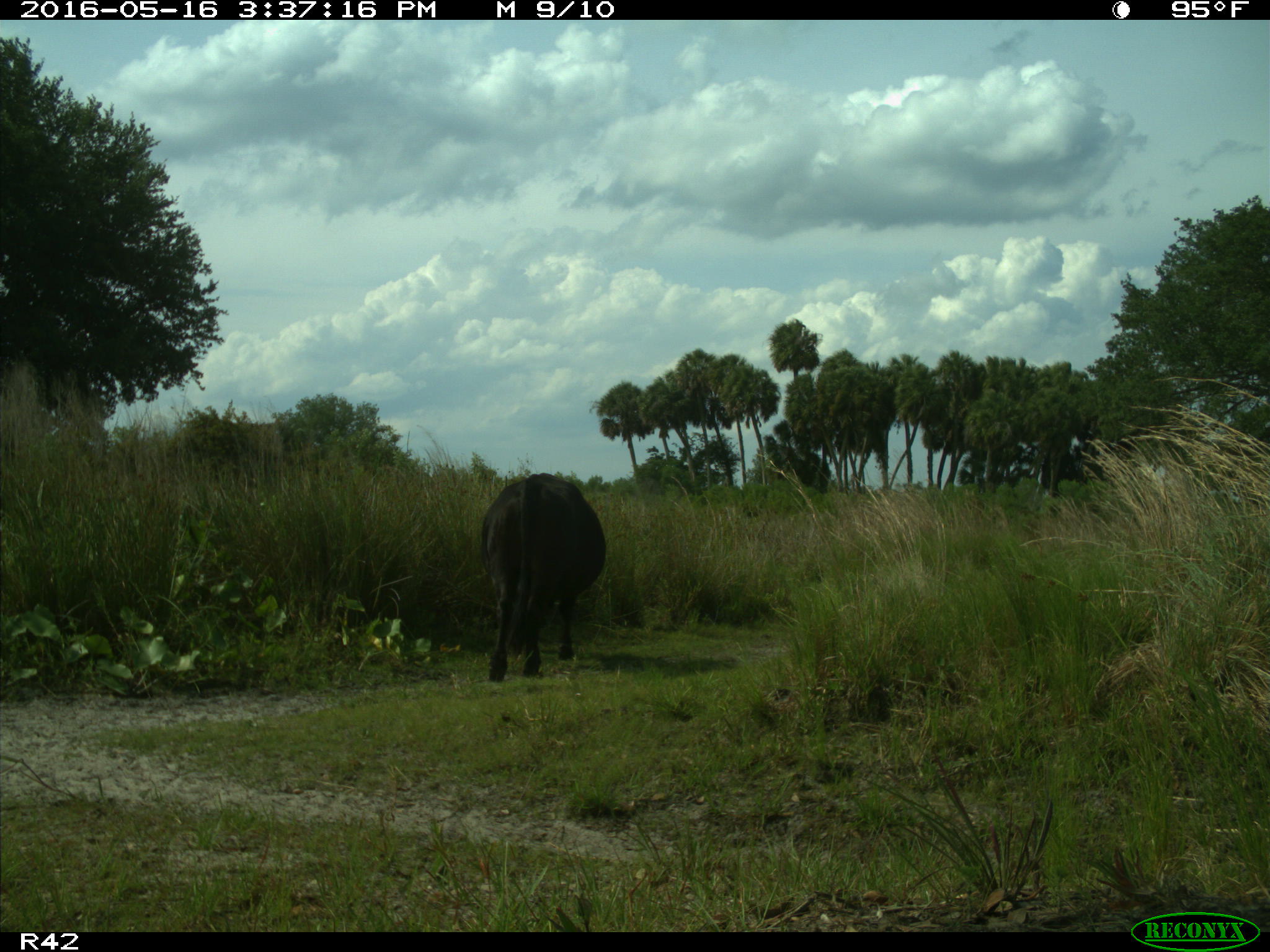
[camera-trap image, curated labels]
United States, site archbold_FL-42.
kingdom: Animalia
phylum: Chordata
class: Mammalia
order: Artiodactyla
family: Bovidae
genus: Bos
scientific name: Bos taurus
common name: domestic cow